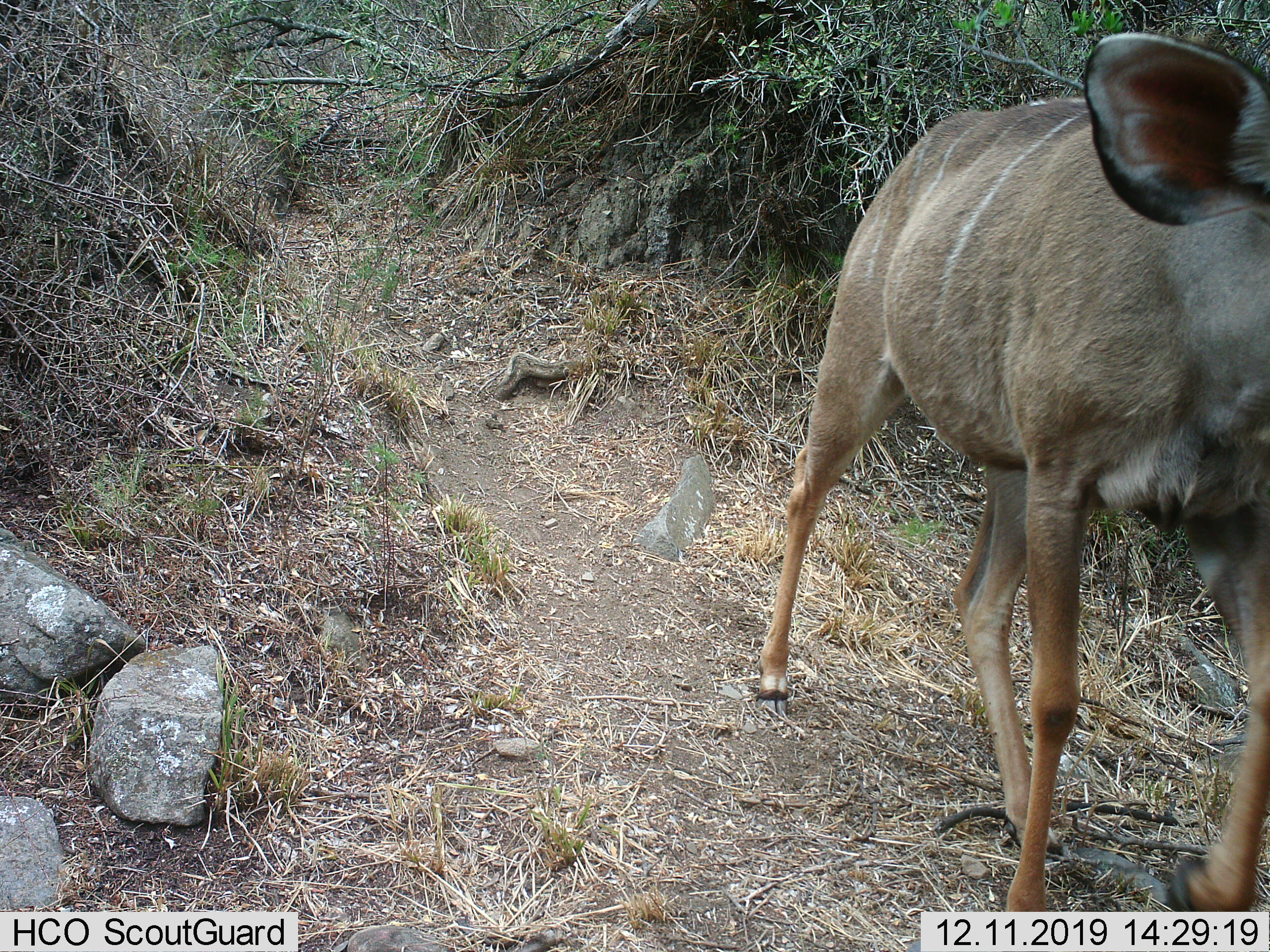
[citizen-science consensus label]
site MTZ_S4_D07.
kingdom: Animalia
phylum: Chordata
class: Mammalia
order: Artiodactyla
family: Bovidae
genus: Tragelaphus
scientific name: Tragelaphus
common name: kudu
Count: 1.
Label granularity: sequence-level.